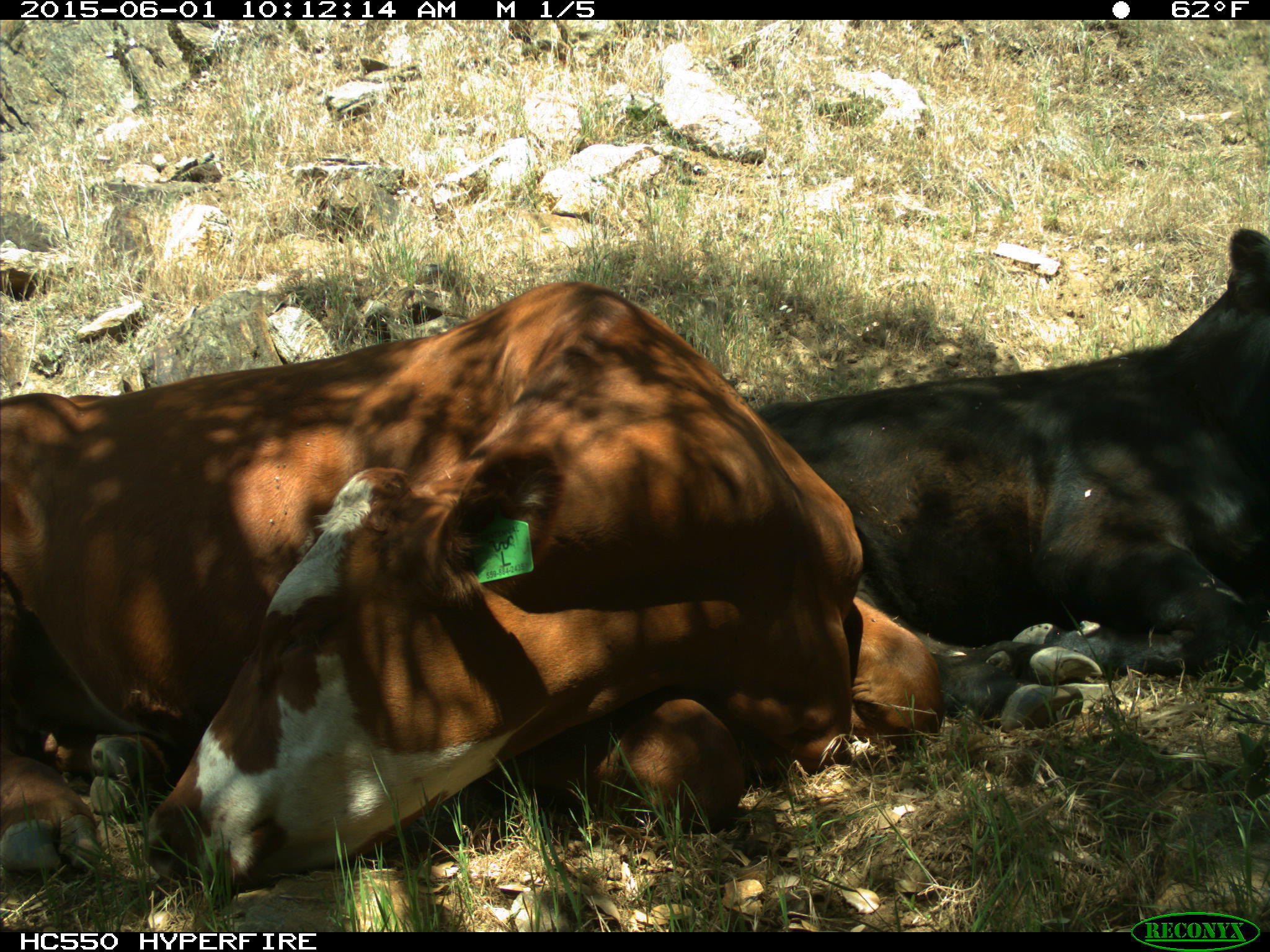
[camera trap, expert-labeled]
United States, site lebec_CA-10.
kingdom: Animalia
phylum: Chordata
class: Mammalia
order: Artiodactyla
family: Bovidae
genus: Bos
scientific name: Bos taurus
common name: domestic cow